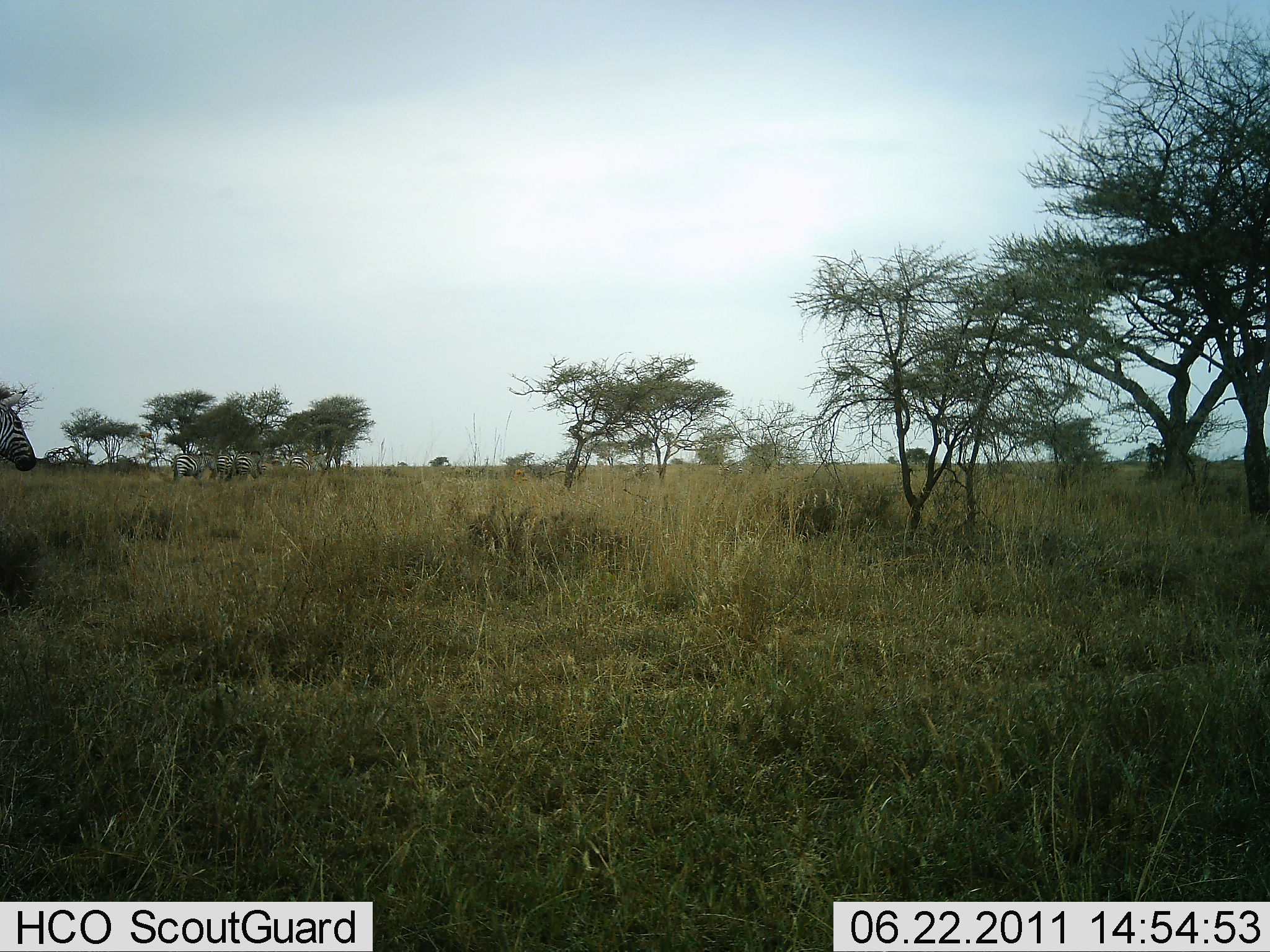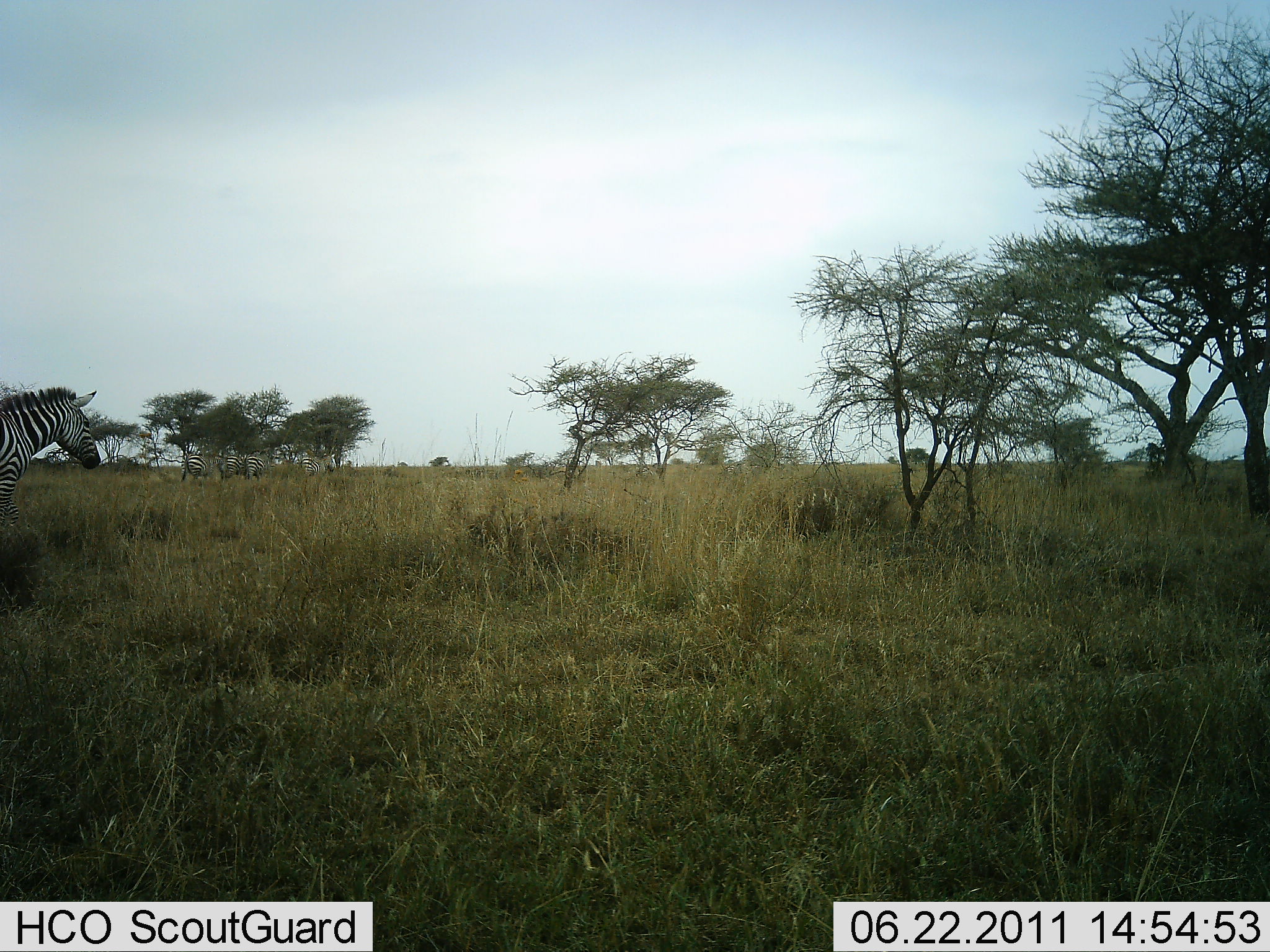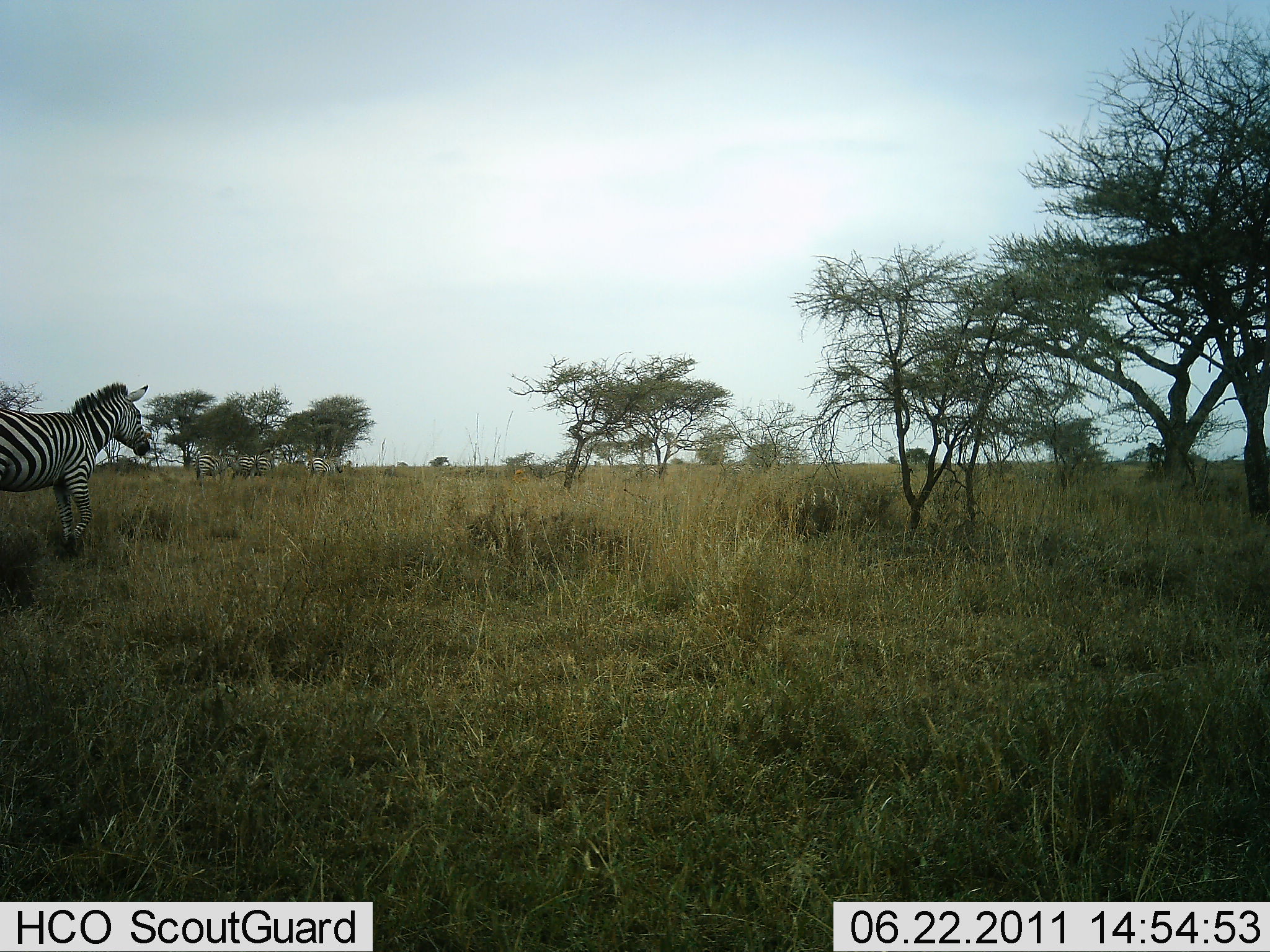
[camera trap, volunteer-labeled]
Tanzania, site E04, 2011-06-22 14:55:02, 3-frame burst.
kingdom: Animalia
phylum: Chordata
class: Mammalia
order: Perissodactyla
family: Equidae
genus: Equus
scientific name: Equus quagga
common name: plains zebra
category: zebra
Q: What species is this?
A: Zebra (plains zebra) (Equus quagga).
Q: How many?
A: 5.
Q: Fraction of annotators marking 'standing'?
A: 31%.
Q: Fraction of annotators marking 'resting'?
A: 0%.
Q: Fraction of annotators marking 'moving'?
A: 85%.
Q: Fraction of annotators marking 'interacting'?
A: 0%.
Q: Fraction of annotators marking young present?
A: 0%.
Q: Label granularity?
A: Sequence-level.